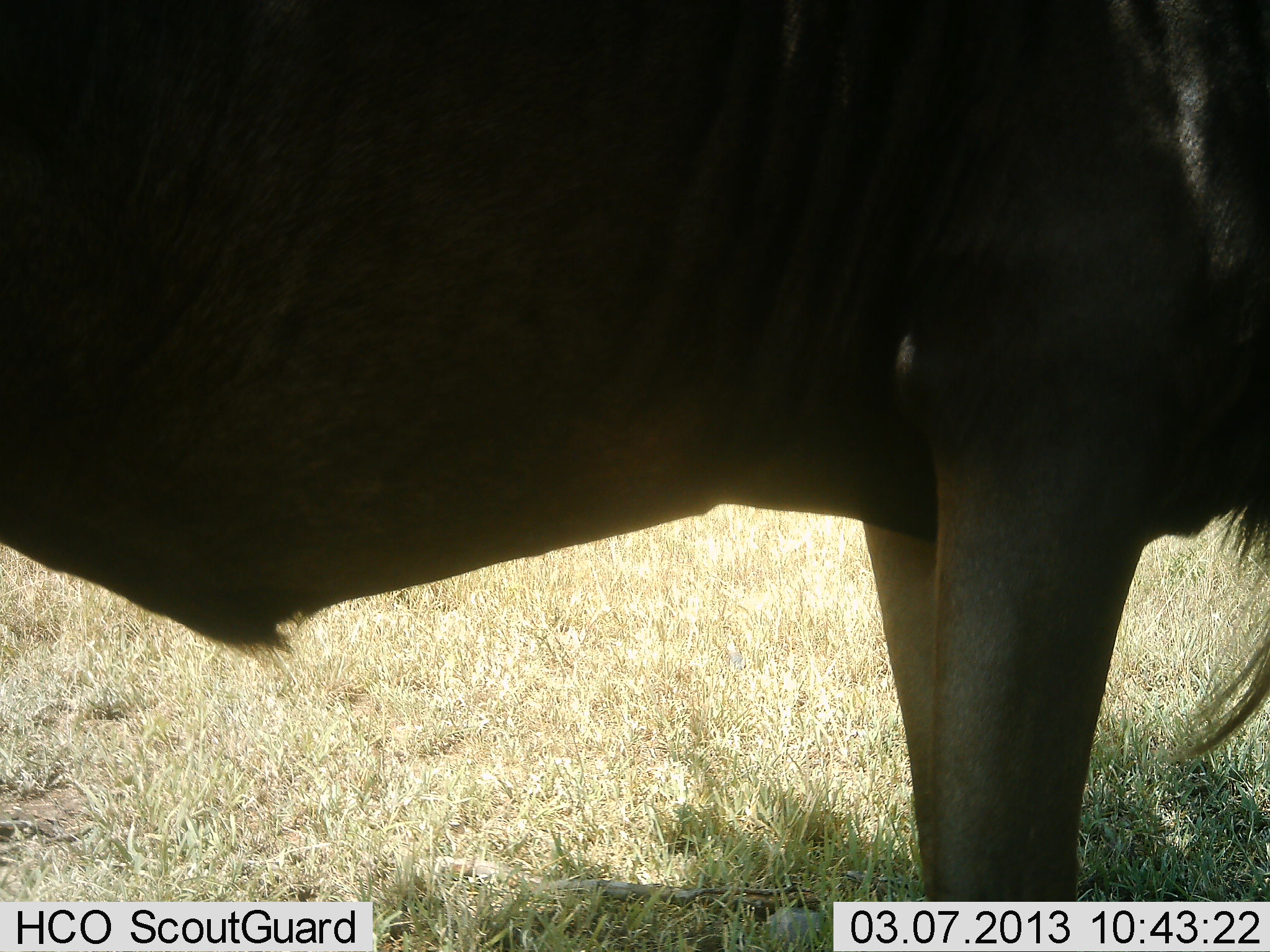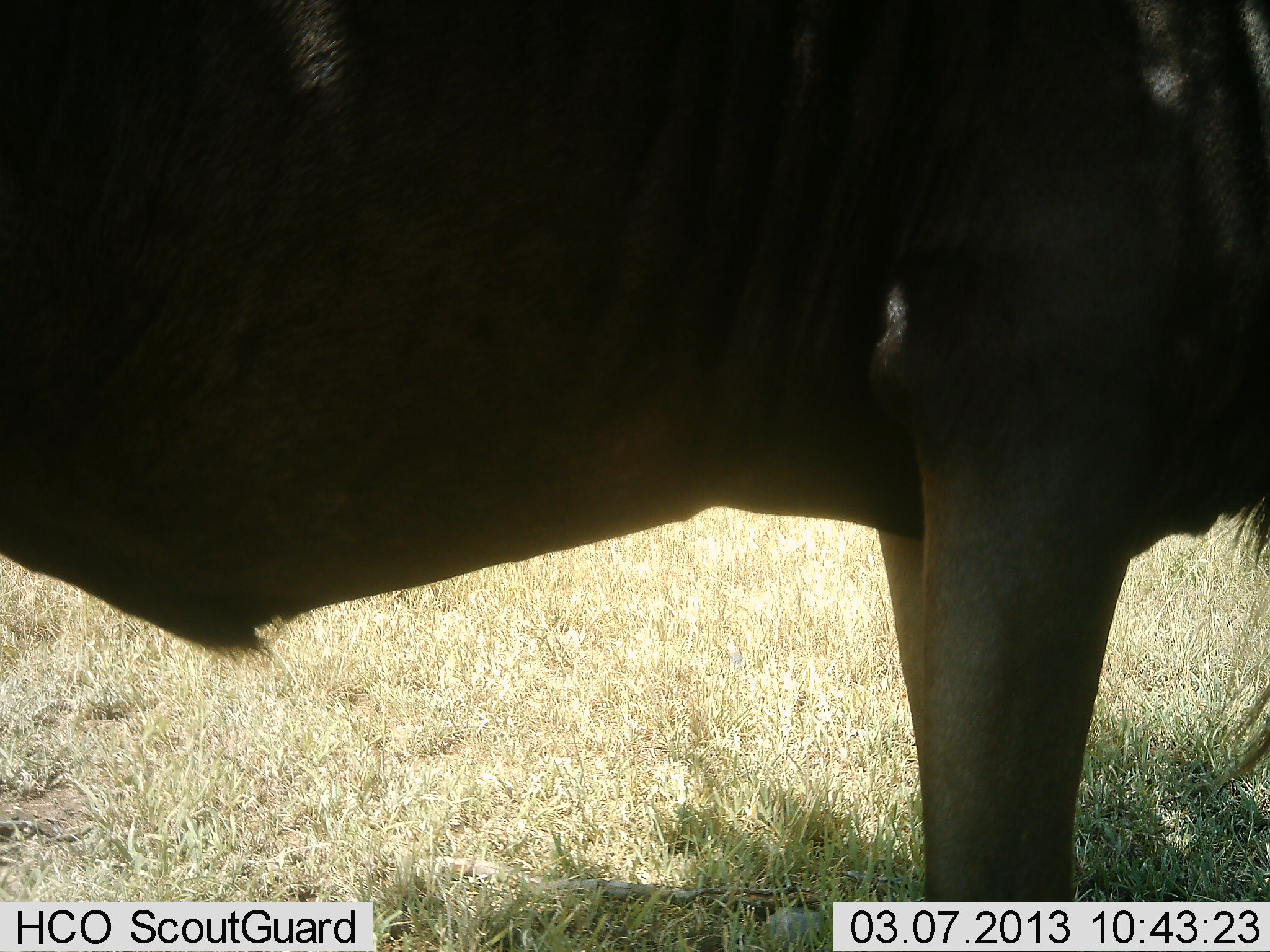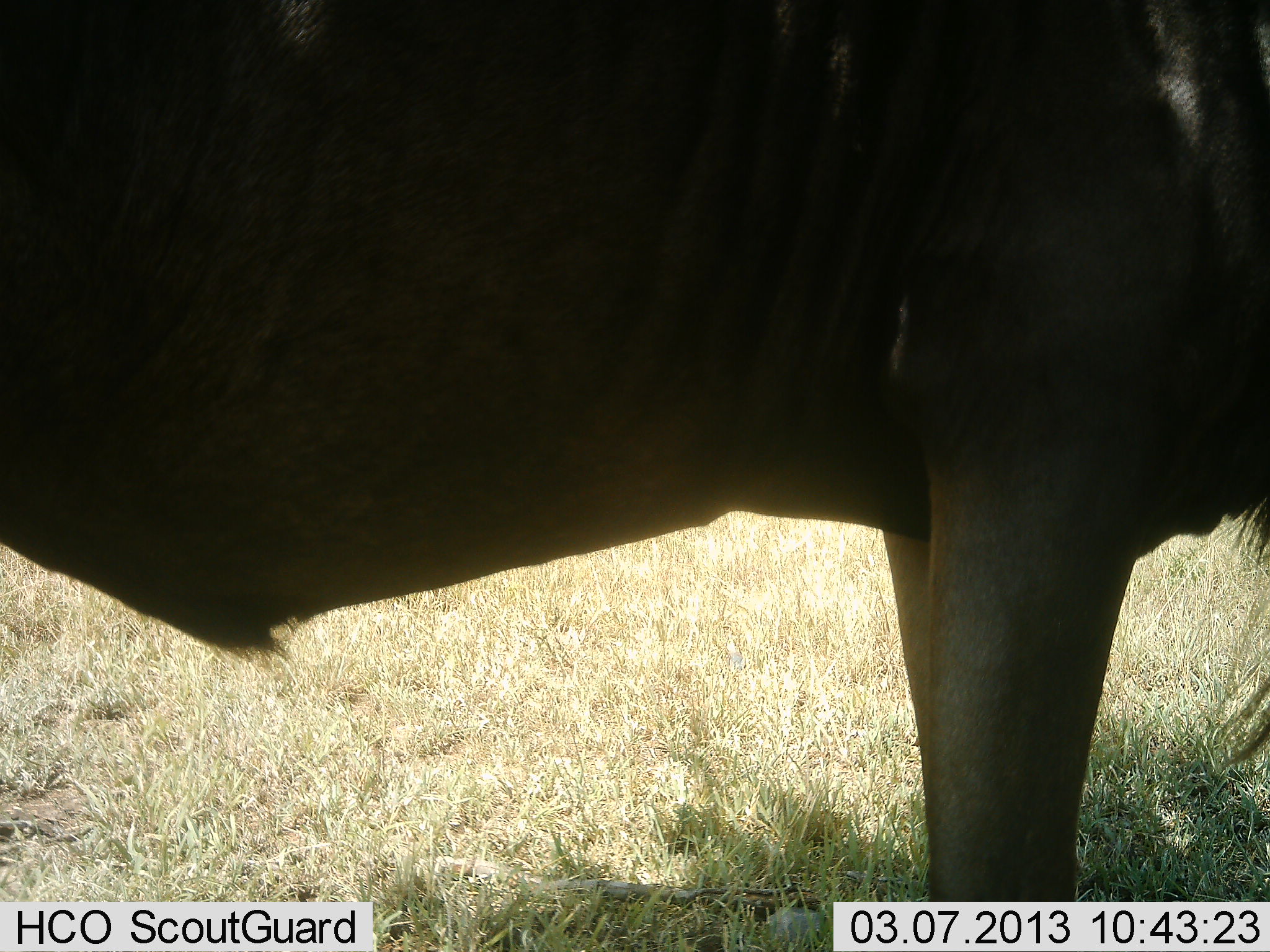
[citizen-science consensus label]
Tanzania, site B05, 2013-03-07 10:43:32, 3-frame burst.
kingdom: Animalia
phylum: Chordata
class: Mammalia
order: Artiodactyla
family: Bovidae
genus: Connochaetes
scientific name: Connochaetes taurinus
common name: blue wildebeest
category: wildebeest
Wildebeest (blue wildebeest) (Connochaetes taurinus), count 1. Behavior (volunteer vote fractions): standing 94%, resting 3%, moving 0%, interacting 0%. Young present (vote fraction): 0%. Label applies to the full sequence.